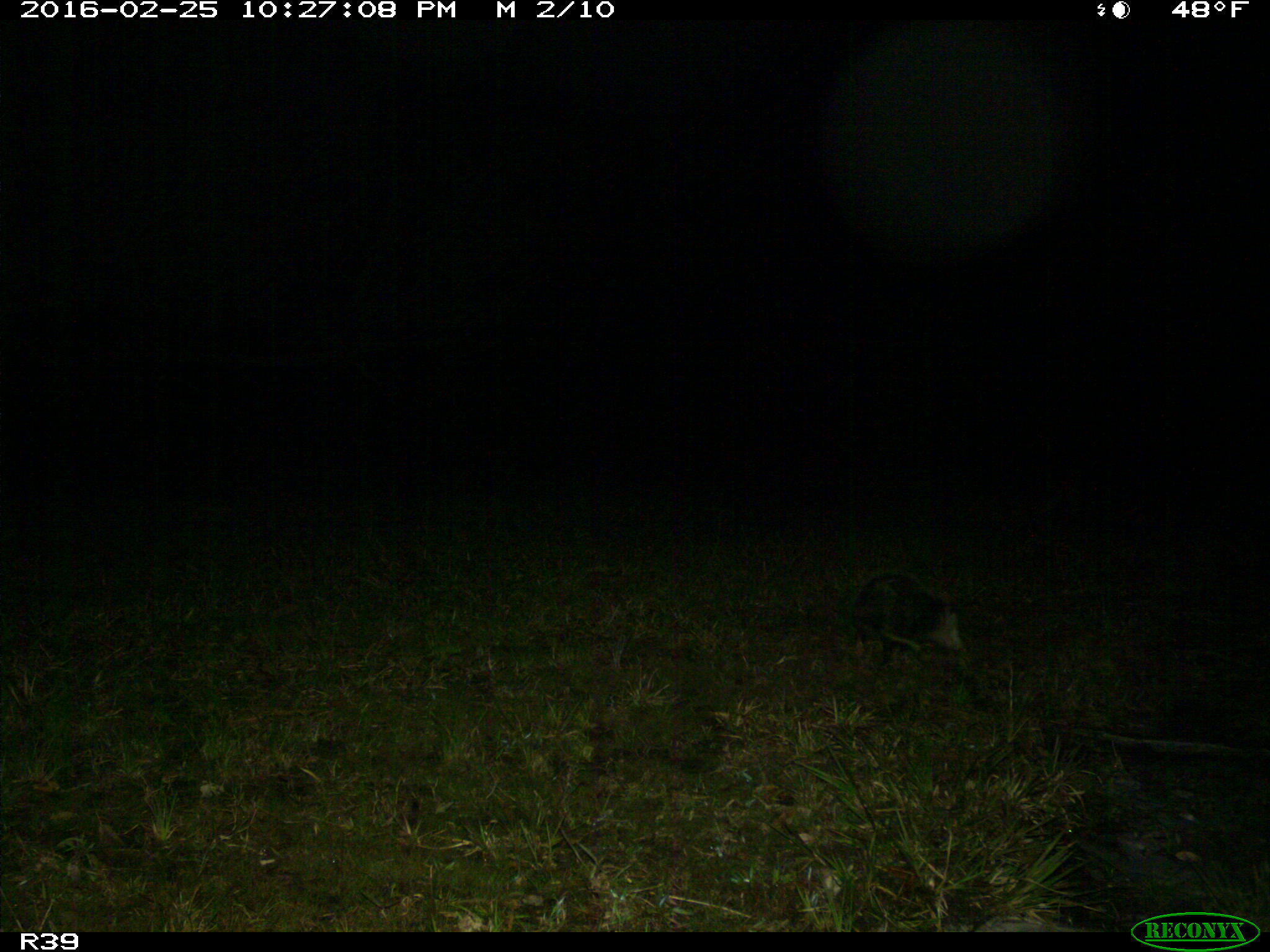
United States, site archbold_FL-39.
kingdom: Animalia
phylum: Chordata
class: Mammalia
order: Didelphimorphia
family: Didelphidae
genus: Didelphis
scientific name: Didelphis virginiana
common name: virginia opossum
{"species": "Didelphis virginiana (virginia opossum)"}